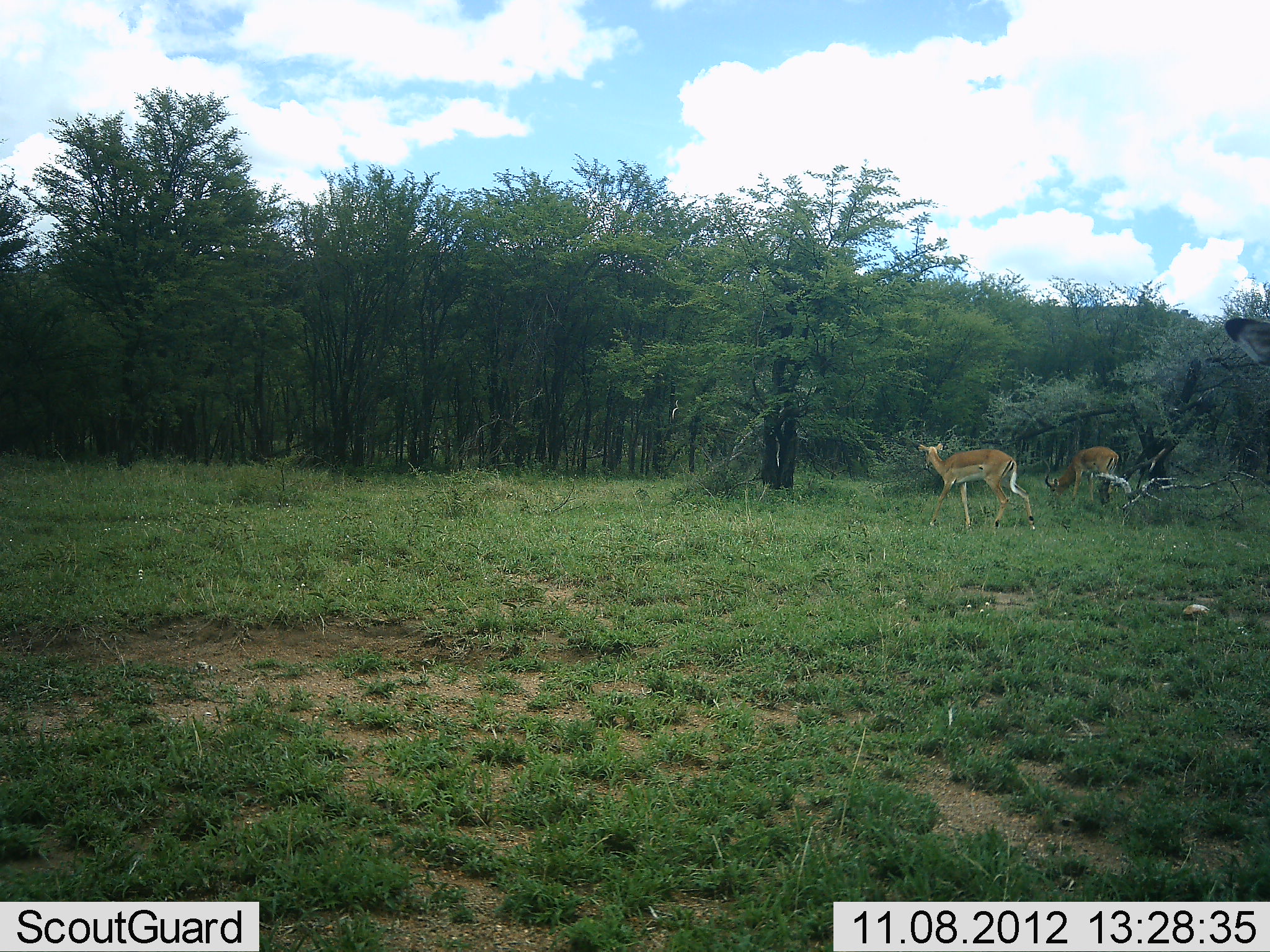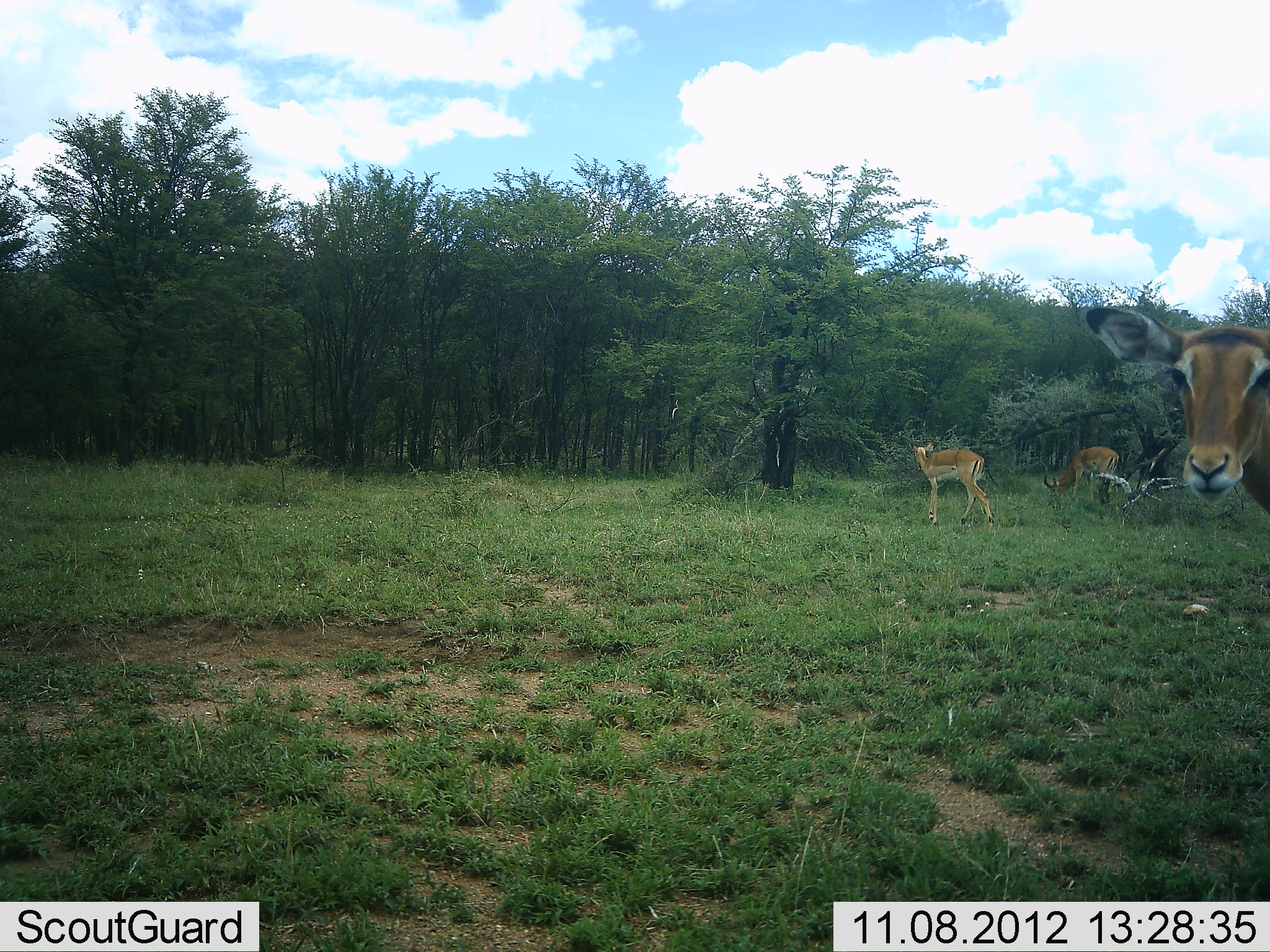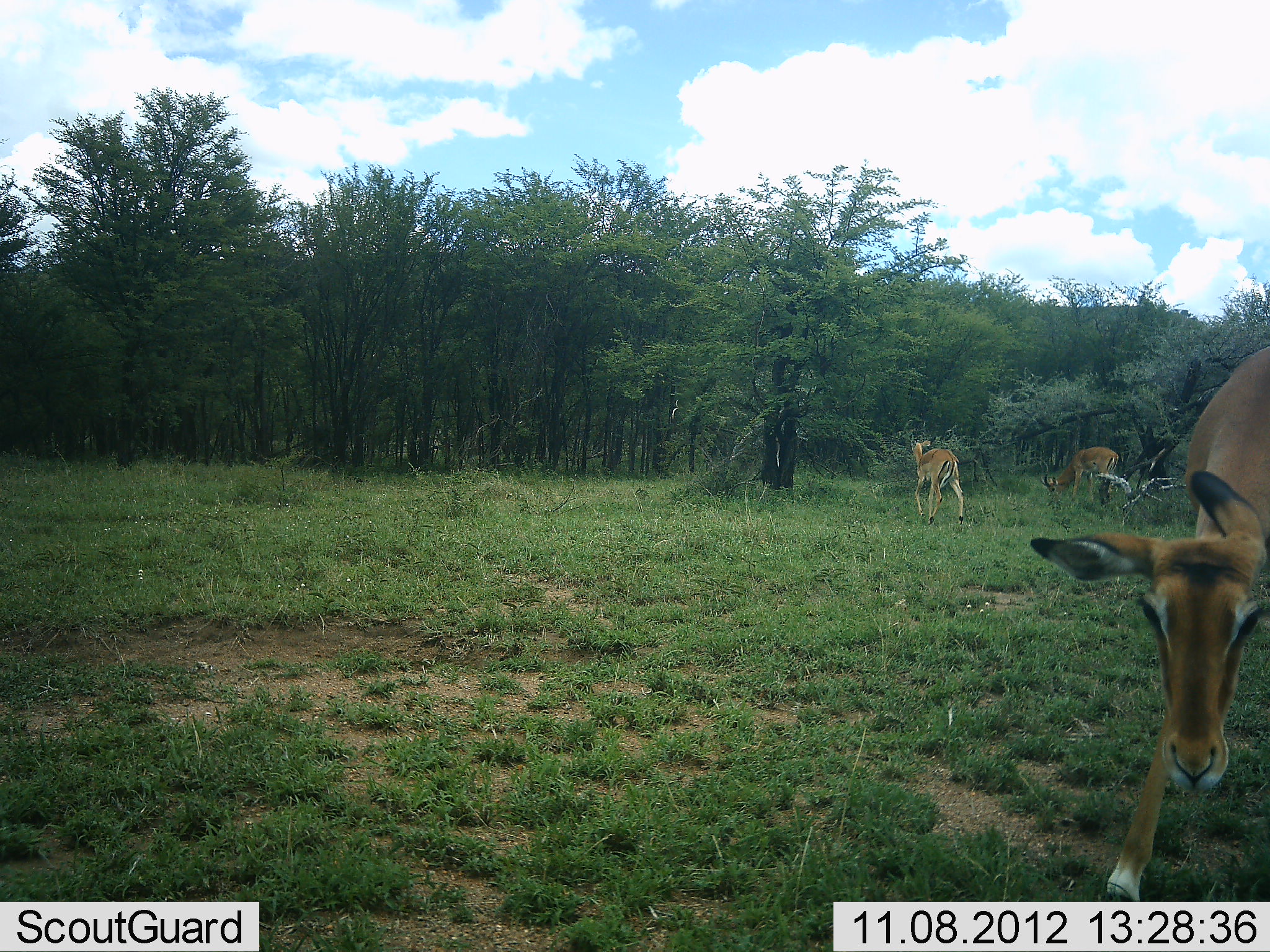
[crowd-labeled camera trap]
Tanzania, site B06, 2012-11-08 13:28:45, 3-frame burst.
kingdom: Animalia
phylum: Chordata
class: Mammalia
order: Artiodactyla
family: Bovidae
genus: Aepyceros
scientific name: Aepyceros melampus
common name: impala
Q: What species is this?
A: Impala (Aepyceros melampus).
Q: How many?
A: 3.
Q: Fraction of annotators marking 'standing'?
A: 60%.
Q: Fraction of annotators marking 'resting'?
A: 0%.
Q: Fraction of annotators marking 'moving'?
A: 50%.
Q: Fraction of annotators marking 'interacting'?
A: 10%.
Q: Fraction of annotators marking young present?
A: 0%.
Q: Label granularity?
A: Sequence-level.